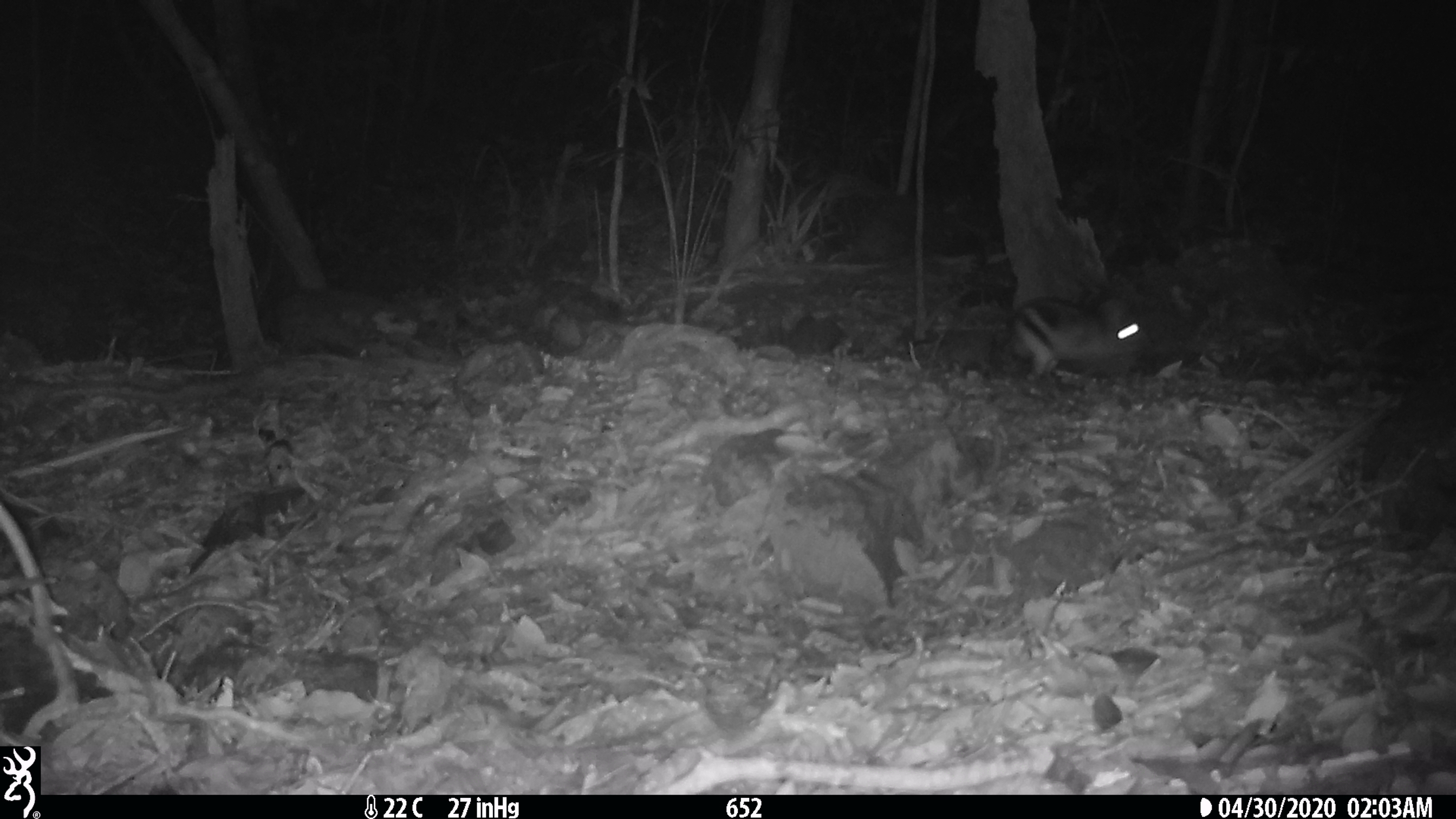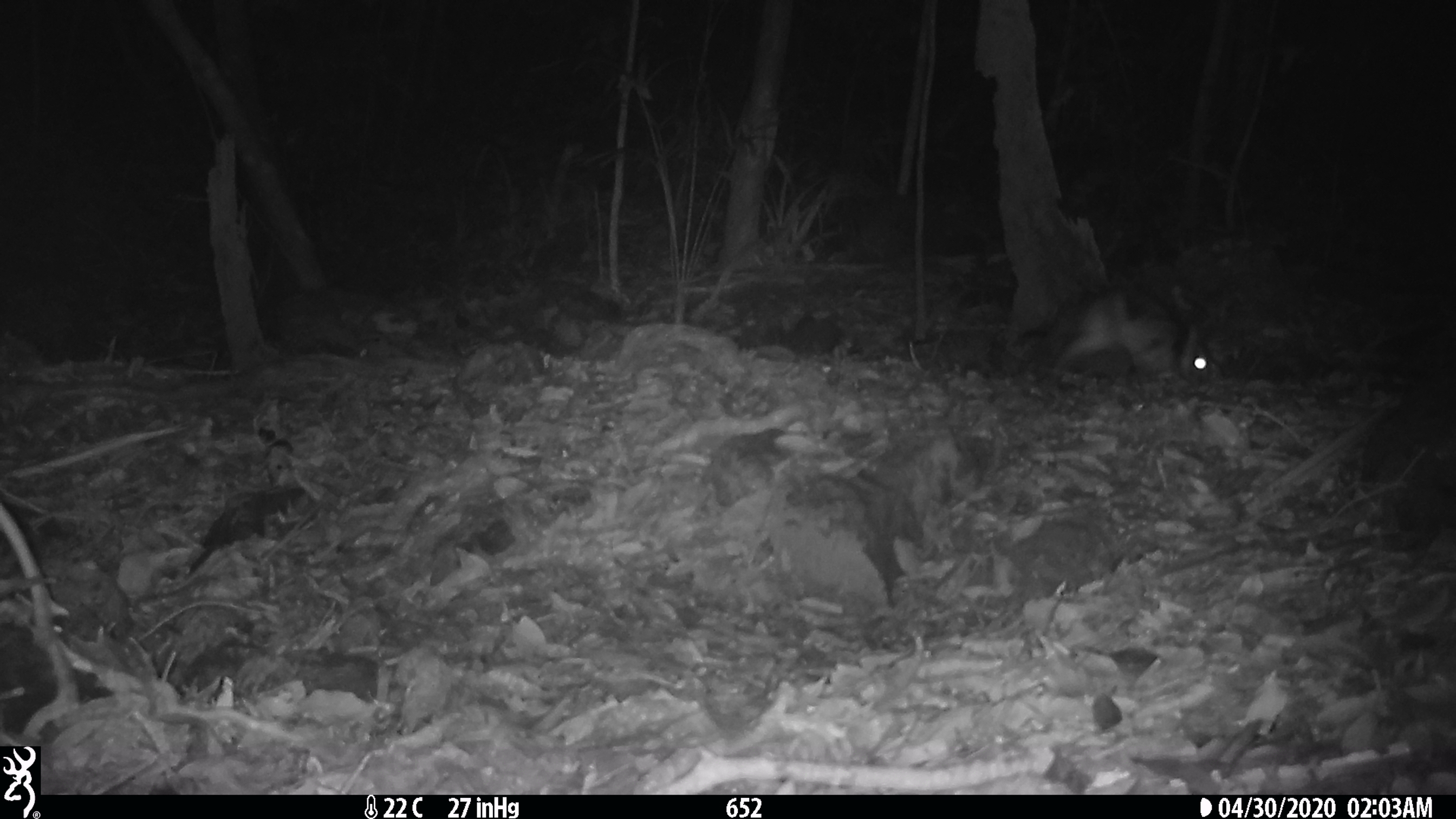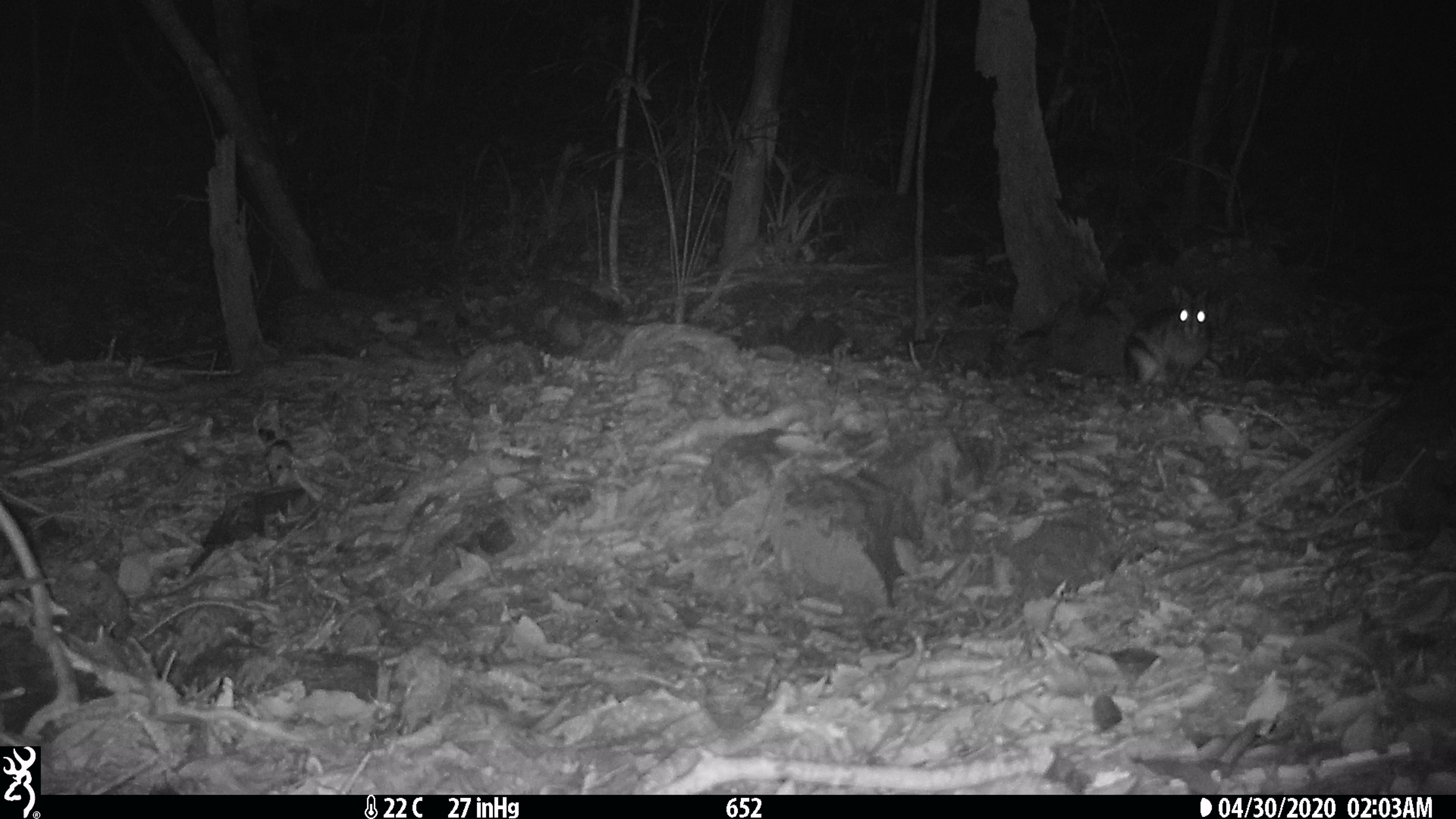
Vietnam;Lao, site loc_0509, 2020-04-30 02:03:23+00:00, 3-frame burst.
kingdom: Animalia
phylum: Chordata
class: Mammalia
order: Lagomorpha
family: Leporidae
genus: Nesolagus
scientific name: Nesolagus timminsi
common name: annamite striped rabbit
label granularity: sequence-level